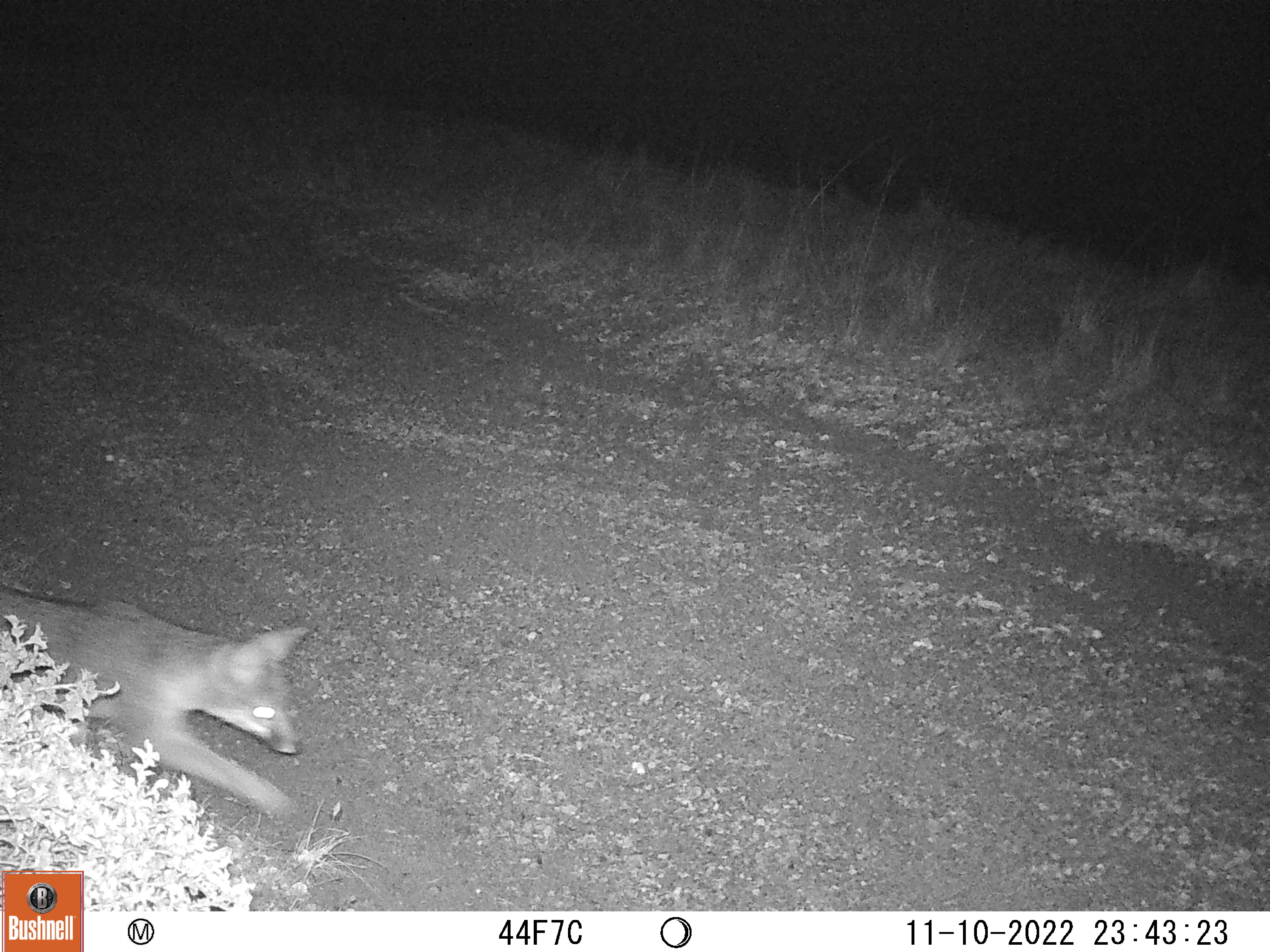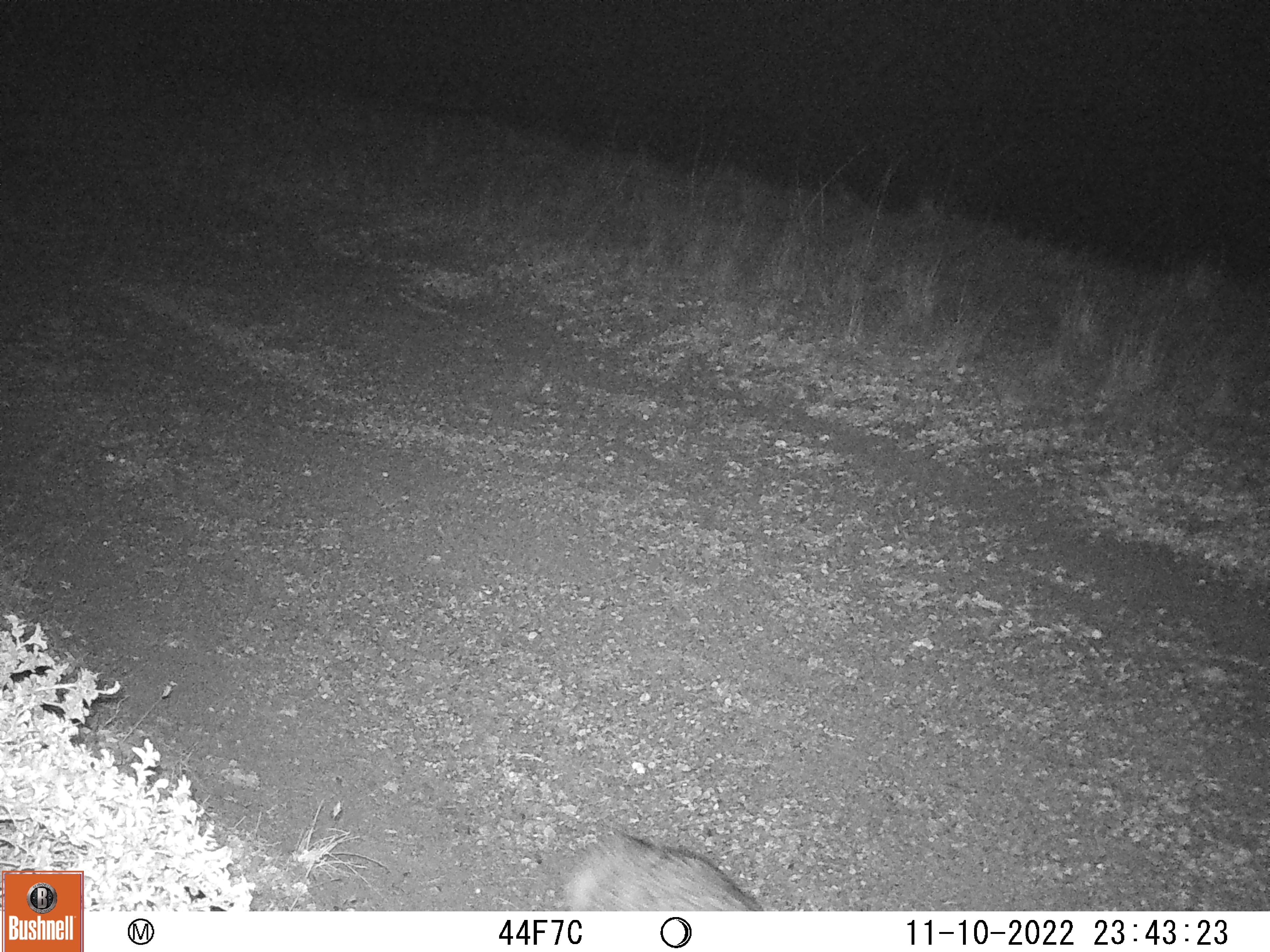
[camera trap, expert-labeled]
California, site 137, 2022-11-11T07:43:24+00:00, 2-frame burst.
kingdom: Animalia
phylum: Chordata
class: Mammalia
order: Carnivora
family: Canidae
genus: Urocyon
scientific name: Urocyon cinereoargenteus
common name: gray fox